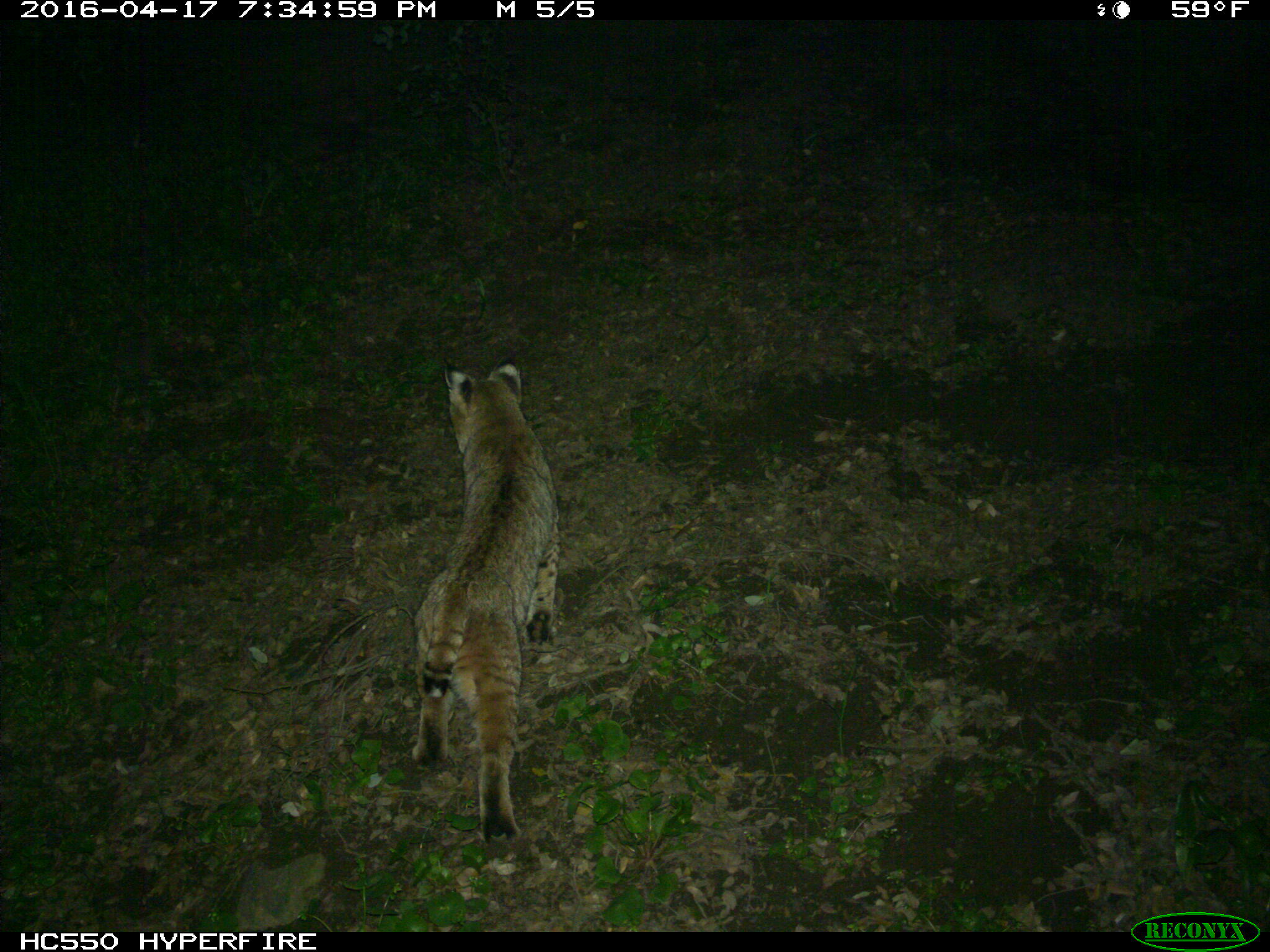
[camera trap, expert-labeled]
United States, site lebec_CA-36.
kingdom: Animalia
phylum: Chordata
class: Mammalia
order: Carnivora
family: Felidae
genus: Lynx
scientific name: Lynx rufus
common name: bobcat